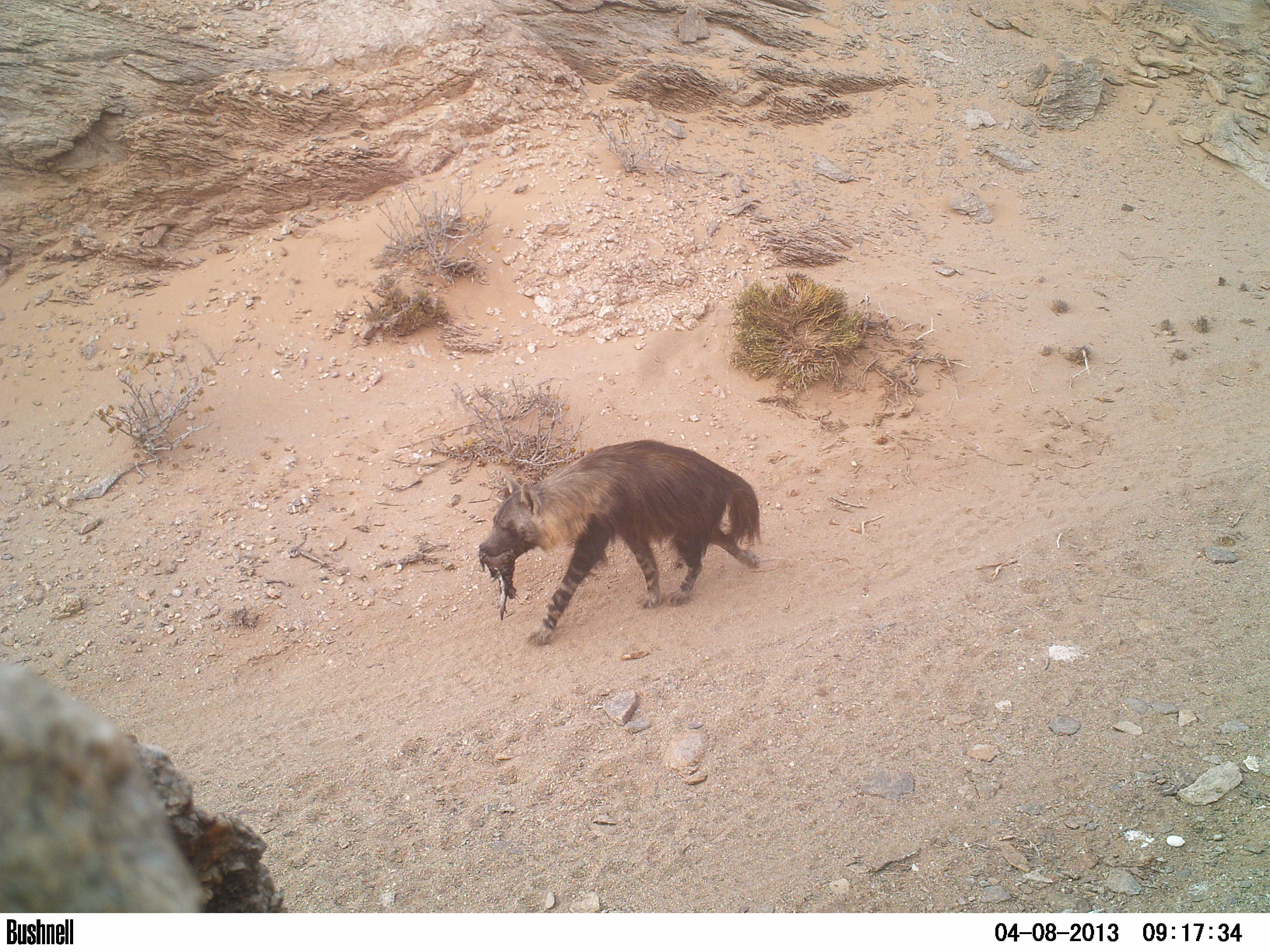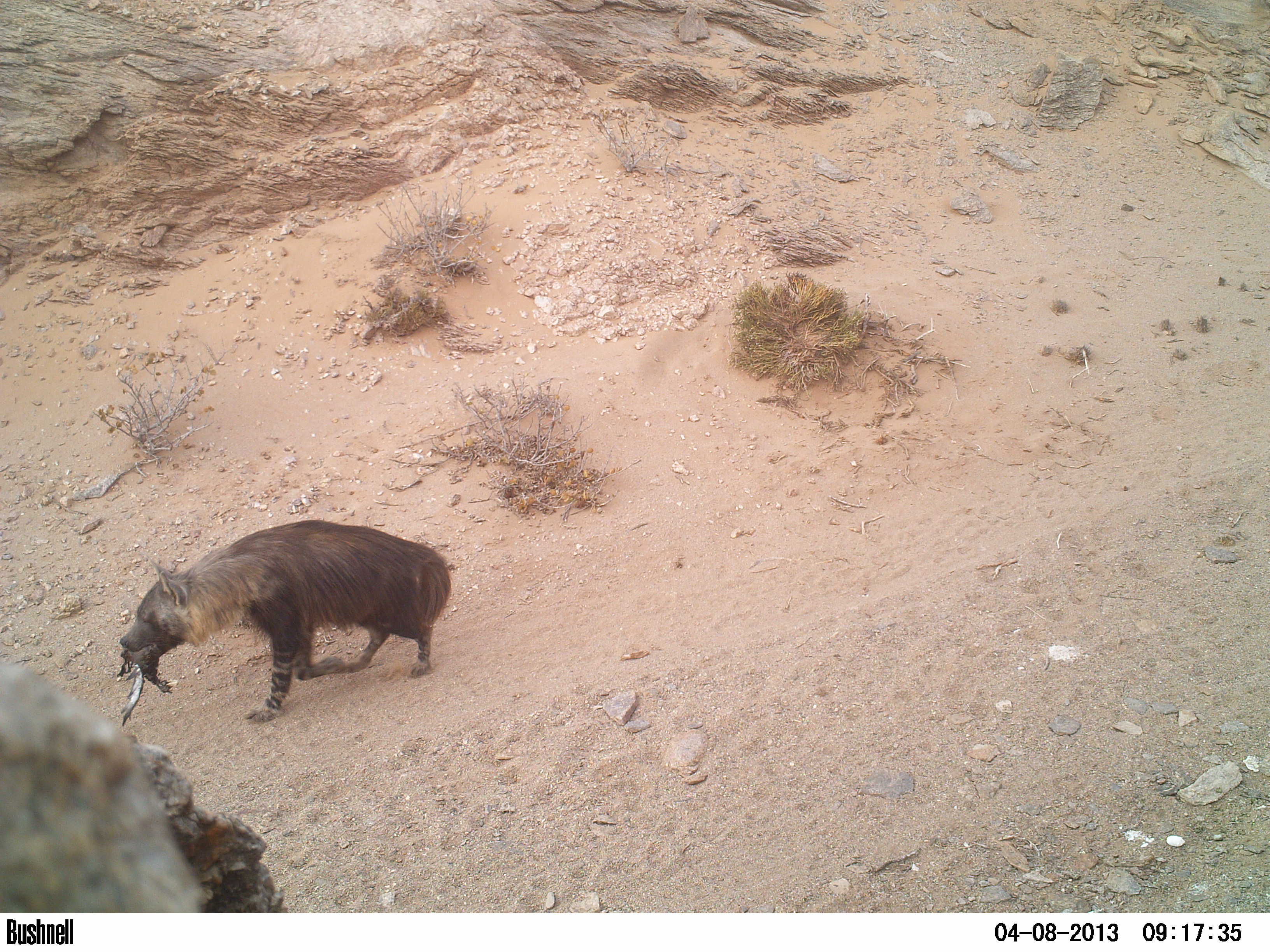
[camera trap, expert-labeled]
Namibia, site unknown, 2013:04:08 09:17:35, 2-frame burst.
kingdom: Animalia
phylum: Chordata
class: Mammalia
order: Carnivora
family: Hyaenidae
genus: Parahyaena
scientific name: Parahyaena brunnea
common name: brown hyena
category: hyaena brunnea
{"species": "hyaena brunnea (brown hyena) (Parahyaena brunnea)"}